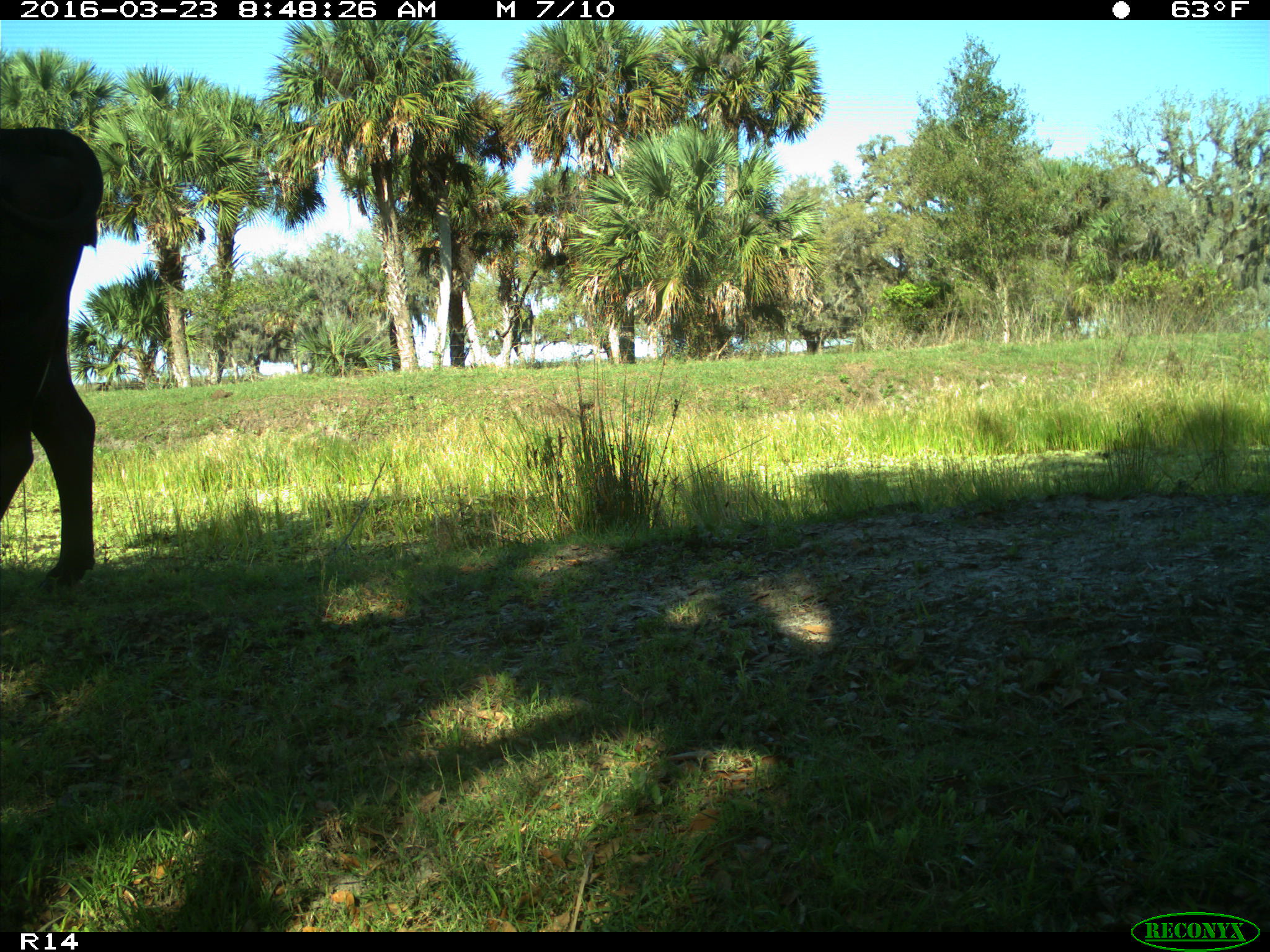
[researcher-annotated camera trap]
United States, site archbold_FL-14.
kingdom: Animalia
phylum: Chordata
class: Mammalia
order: Artiodactyla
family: Bovidae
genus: Bos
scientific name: Bos taurus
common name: domestic cow